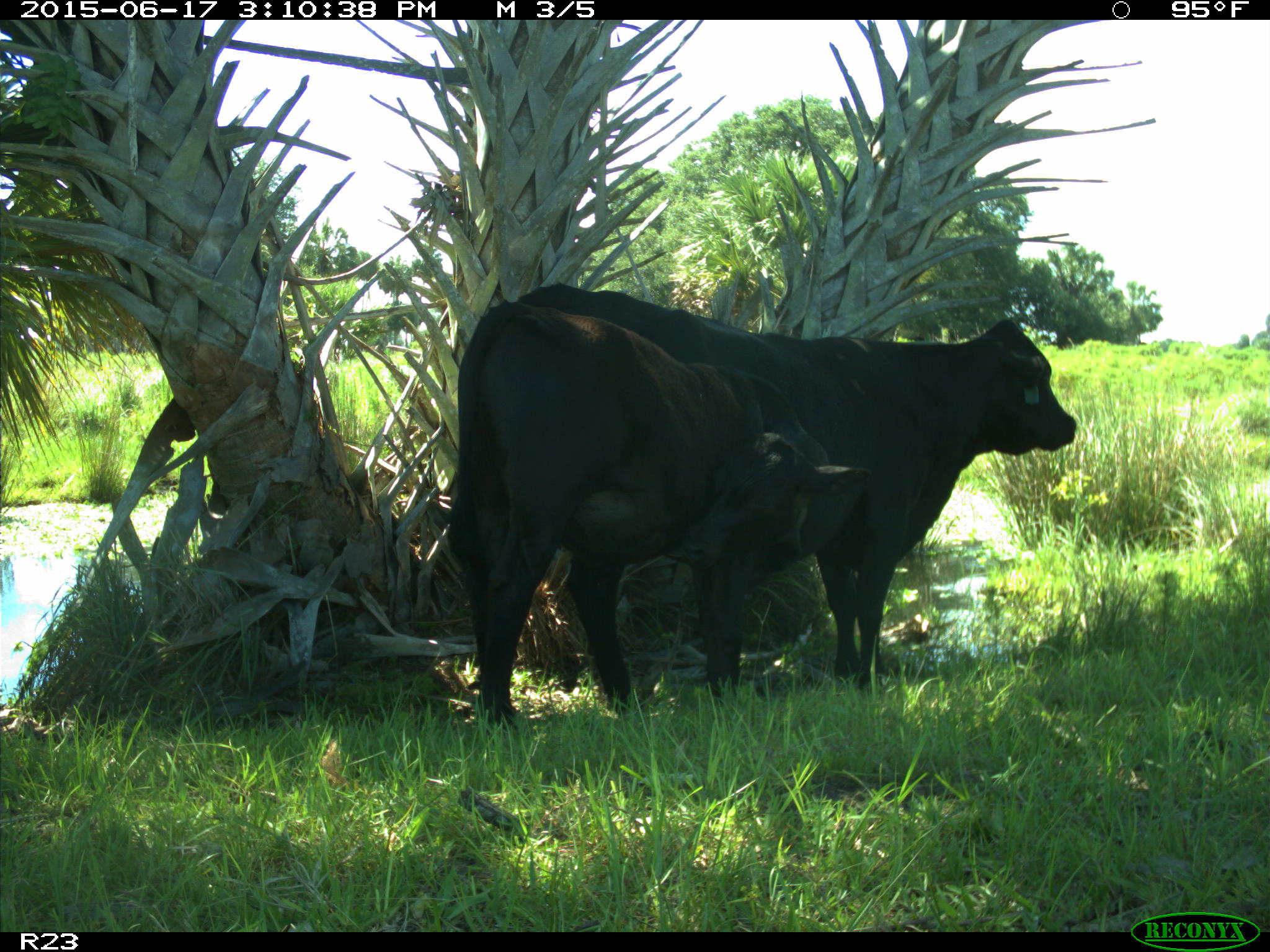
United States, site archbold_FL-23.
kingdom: Animalia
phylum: Chordata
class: Mammalia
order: Artiodactyla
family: Bovidae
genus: Bos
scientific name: Bos taurus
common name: domestic cow